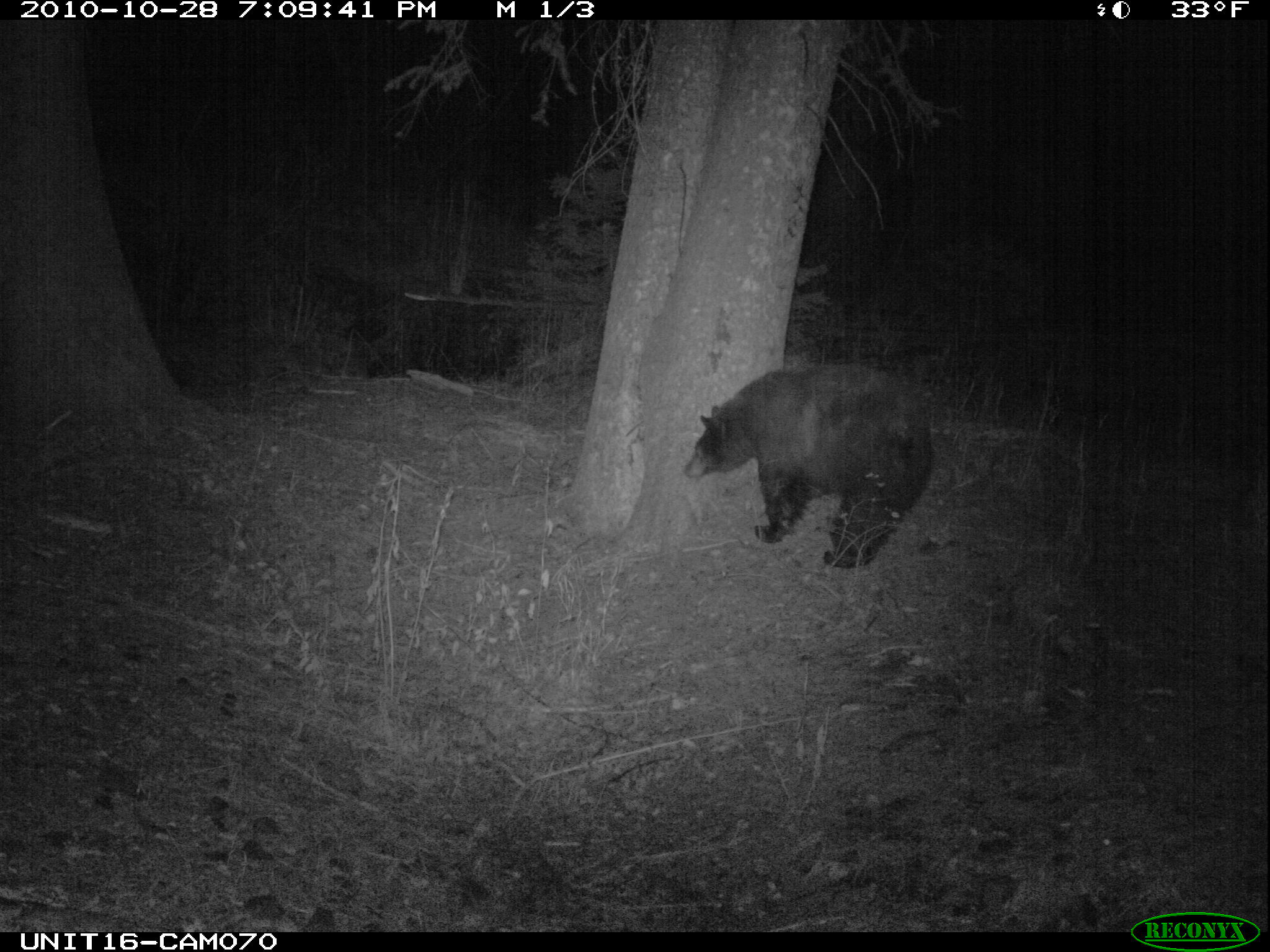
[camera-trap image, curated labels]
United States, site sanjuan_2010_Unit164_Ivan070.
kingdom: Animalia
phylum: Chordata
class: Mammalia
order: Carnivora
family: Ursidae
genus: Ursus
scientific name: Ursus americanus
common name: american black bear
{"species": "Ursus americanus (american black bear)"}